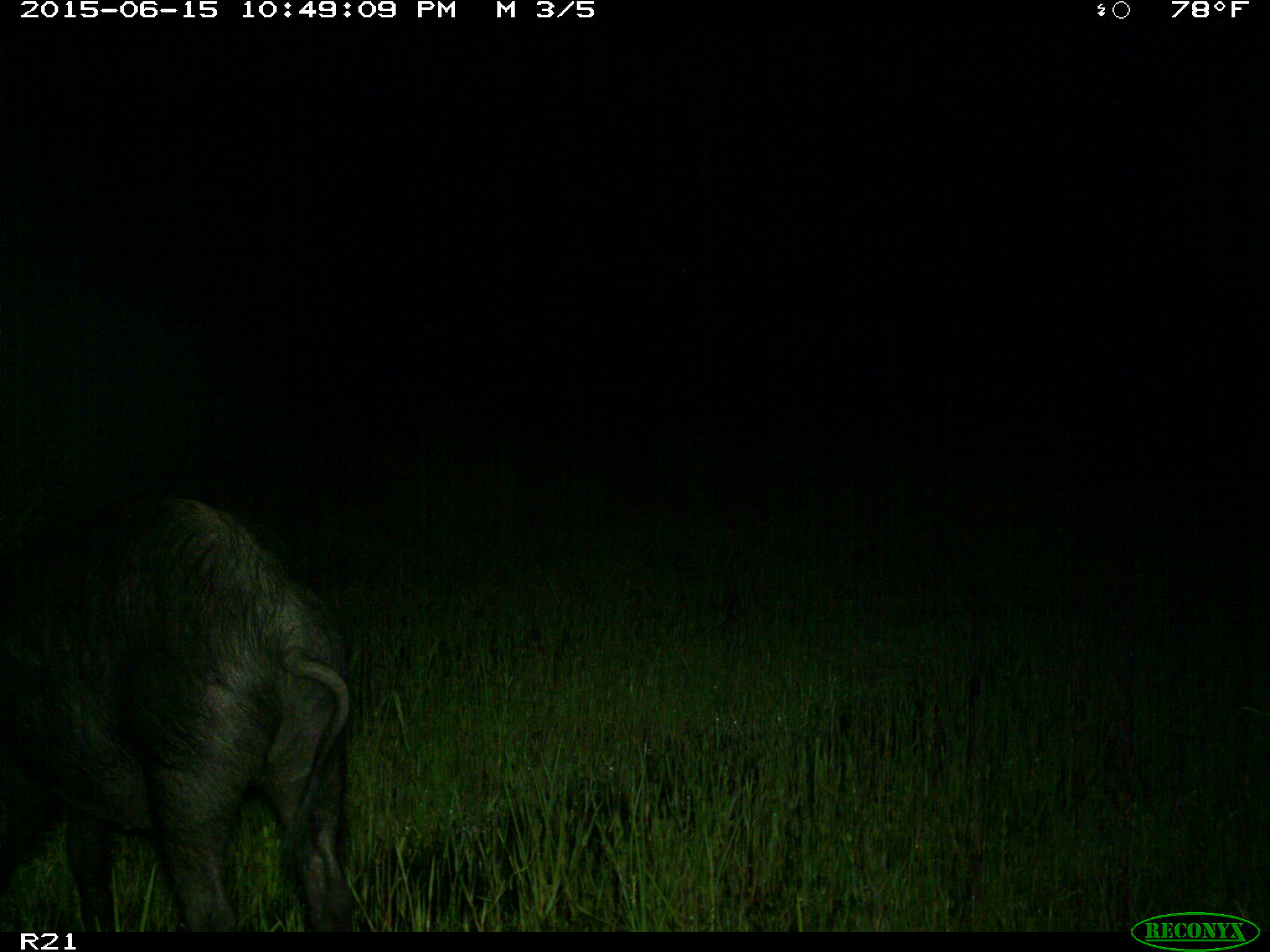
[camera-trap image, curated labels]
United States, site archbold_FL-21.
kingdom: Animalia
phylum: Chordata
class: Mammalia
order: Artiodactyla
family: Suidae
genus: Sus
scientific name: Sus scrofa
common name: wild boar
Sus scrofa (wild boar).